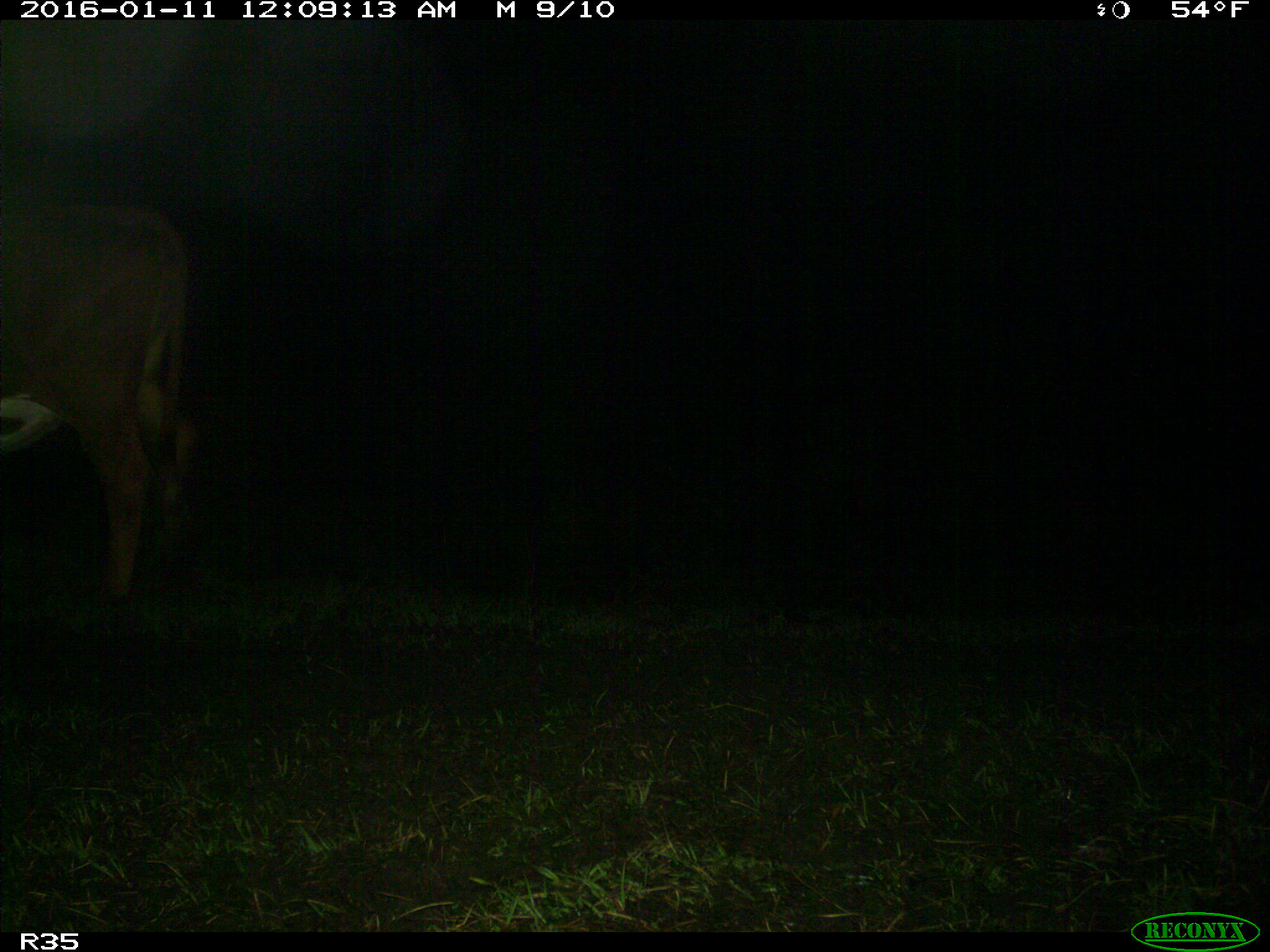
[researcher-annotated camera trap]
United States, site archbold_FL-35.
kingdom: Animalia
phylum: Chordata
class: Mammalia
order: Artiodactyla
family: Bovidae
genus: Bos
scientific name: Bos taurus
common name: domestic cow